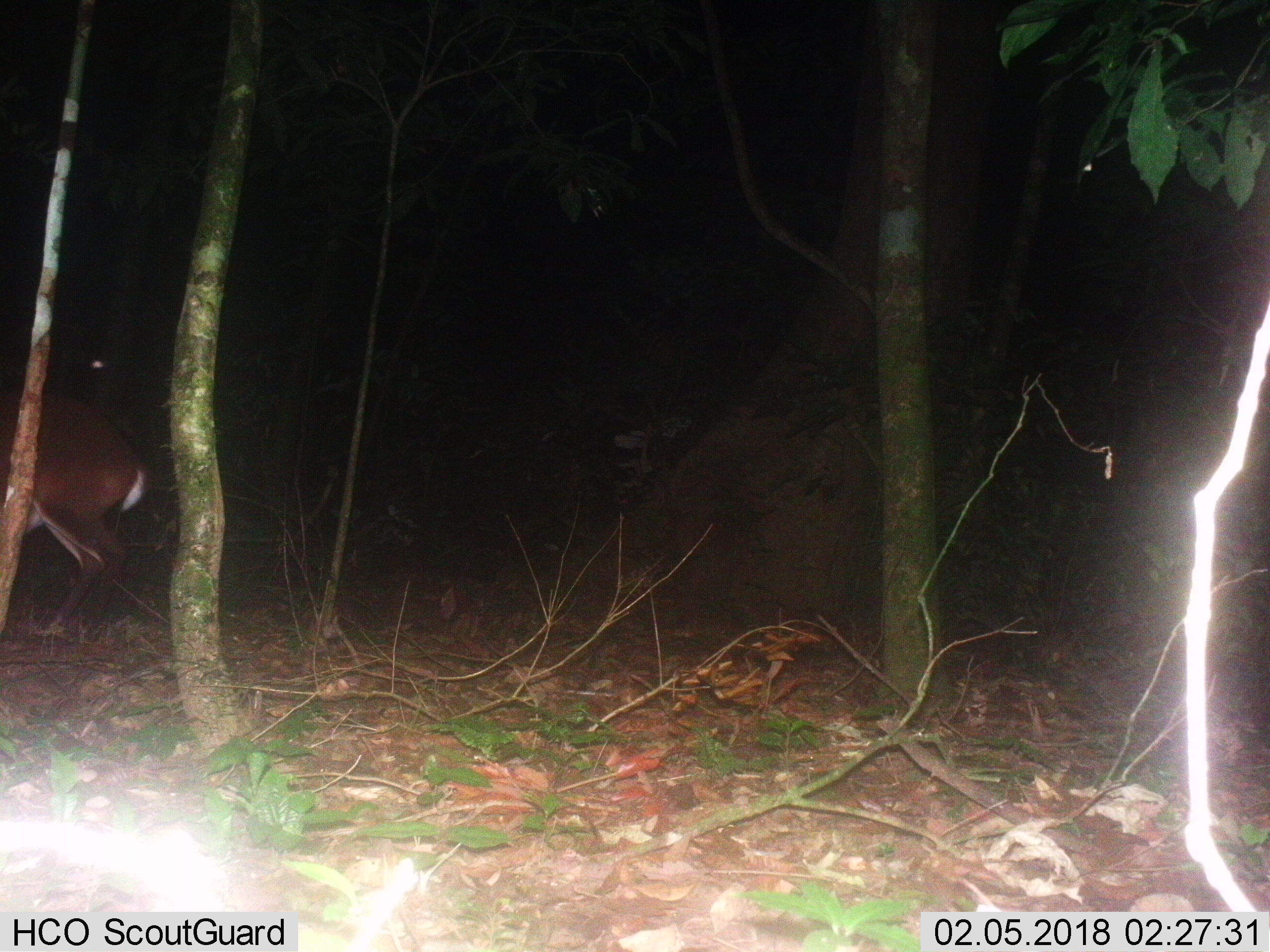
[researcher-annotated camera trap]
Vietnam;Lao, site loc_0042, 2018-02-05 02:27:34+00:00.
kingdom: Animalia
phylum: Chordata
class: Mammalia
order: Artiodactyla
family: Cervidae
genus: Muntiacus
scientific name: Muntiacus vuquangensis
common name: large-antlered muntjac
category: large antlered muntjac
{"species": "large antlered muntjac (large-antlered muntjac) (Muntiacus vuquangensis)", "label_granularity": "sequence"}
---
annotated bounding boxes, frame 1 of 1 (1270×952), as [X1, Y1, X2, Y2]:
large antlered muntjac: [0, 392, 154, 641]